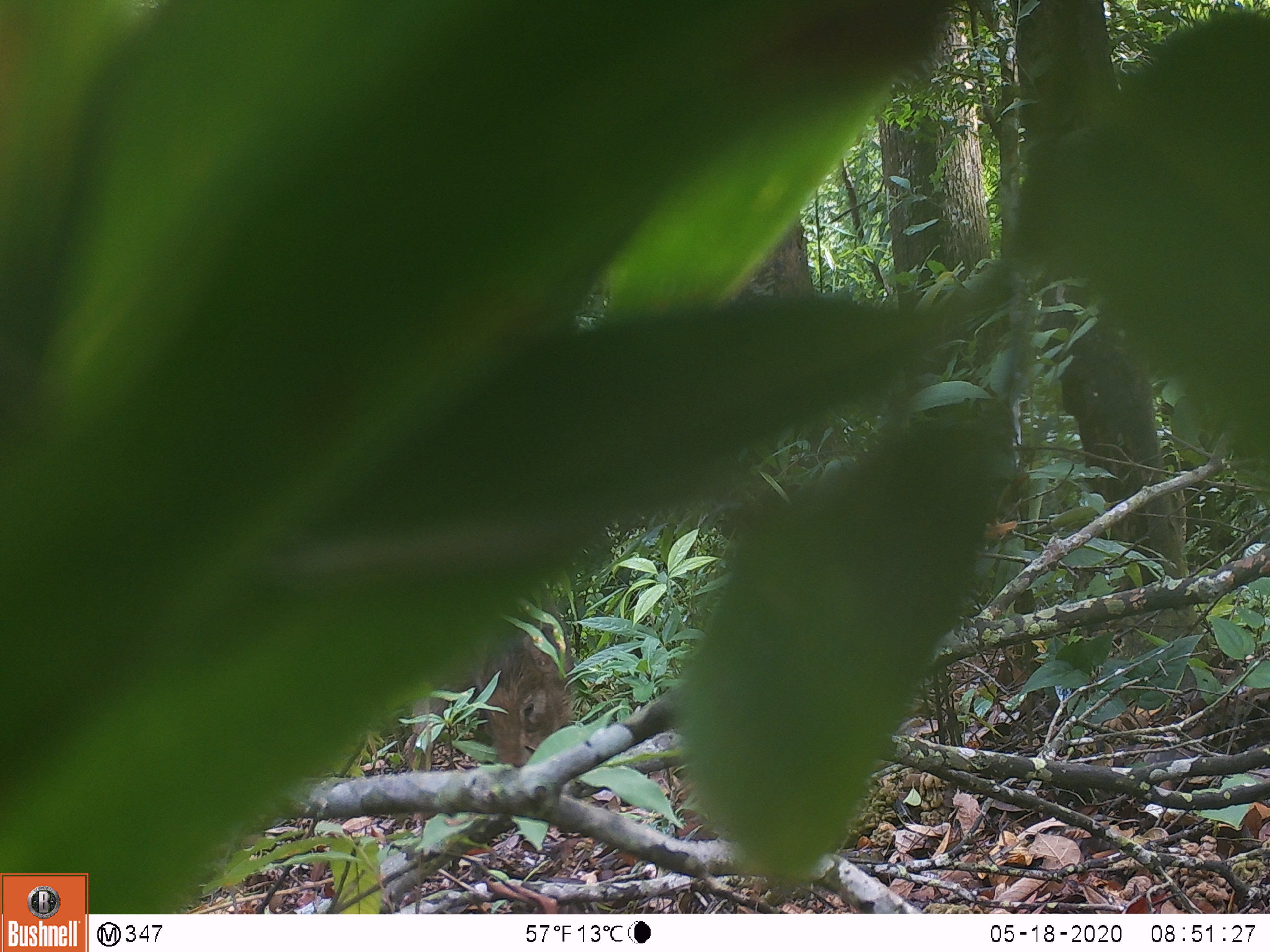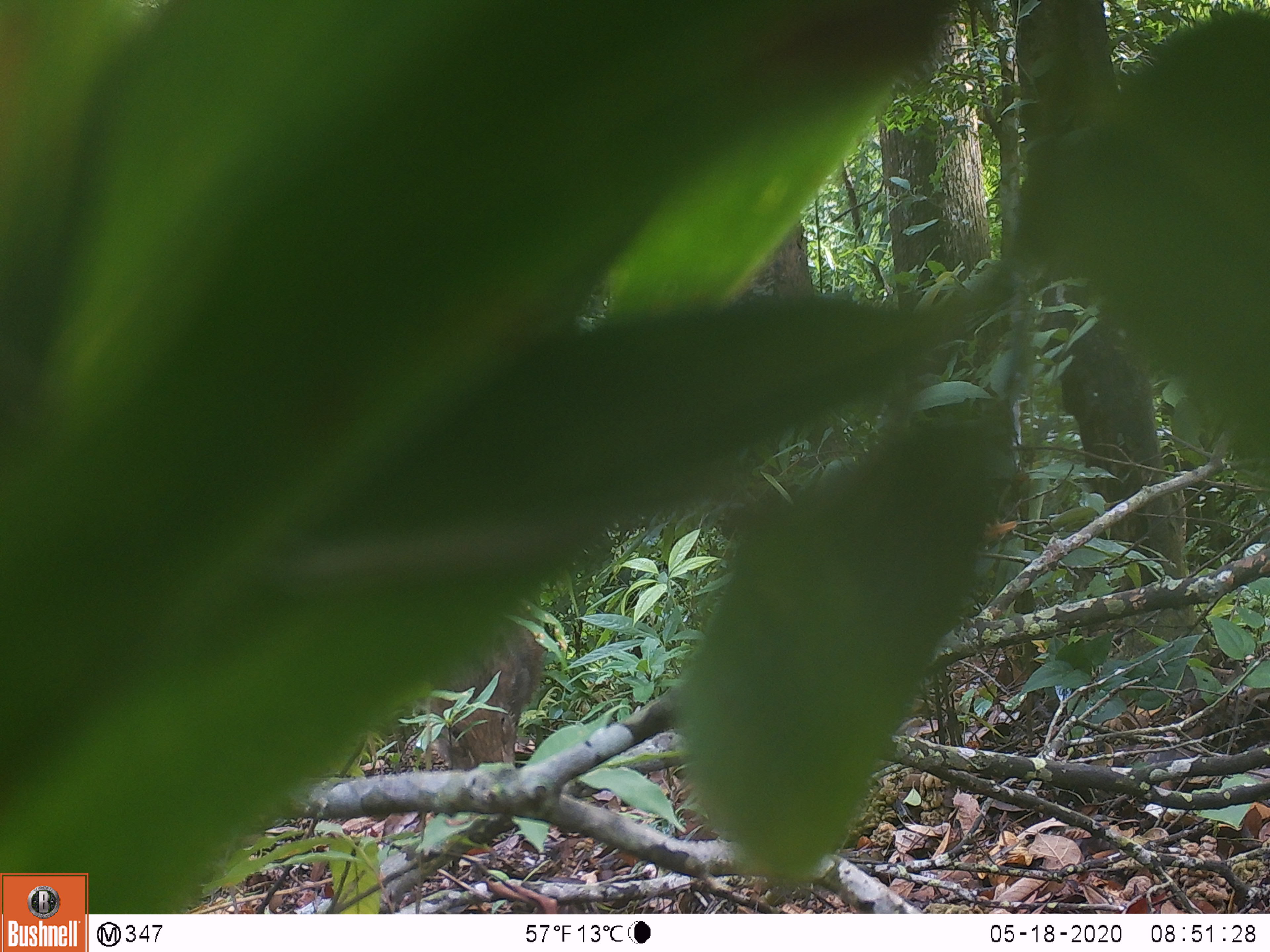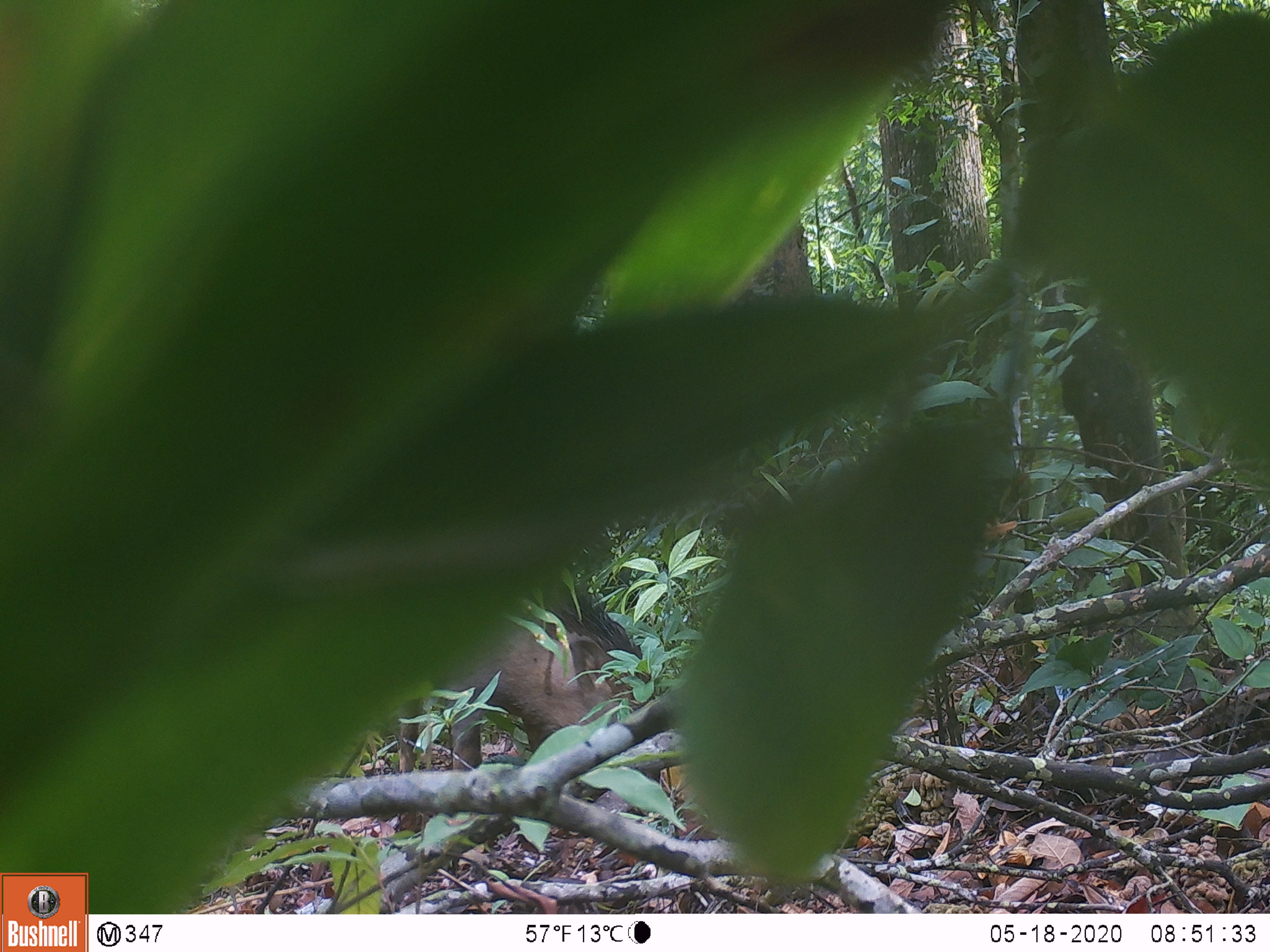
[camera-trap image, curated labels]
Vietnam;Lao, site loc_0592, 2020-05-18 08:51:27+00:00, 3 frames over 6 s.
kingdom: Animalia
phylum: Chordata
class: Mammalia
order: Artiodactyla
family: Suidae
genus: Sus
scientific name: Sus scrofa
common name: eurasian wild pig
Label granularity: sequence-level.